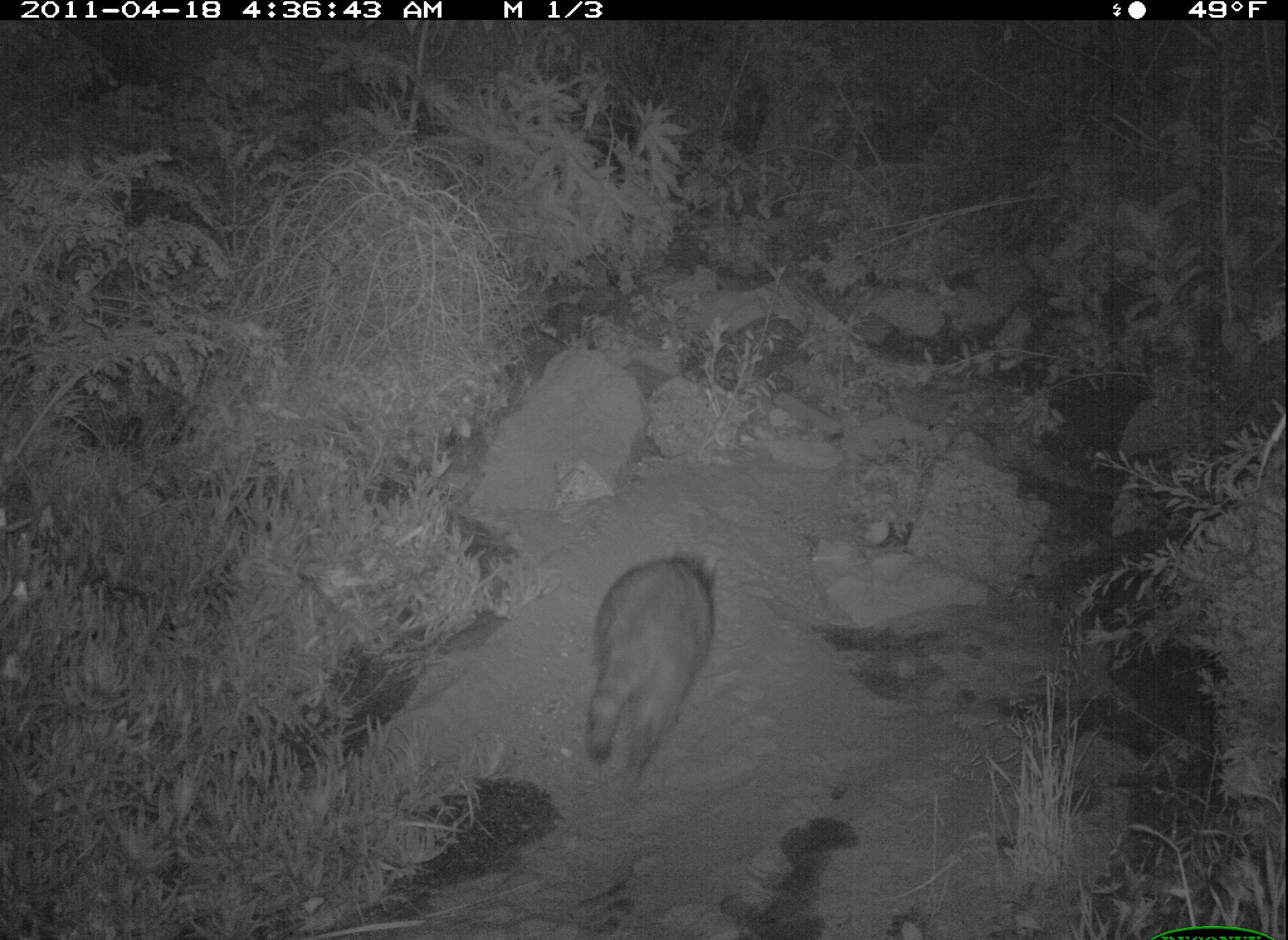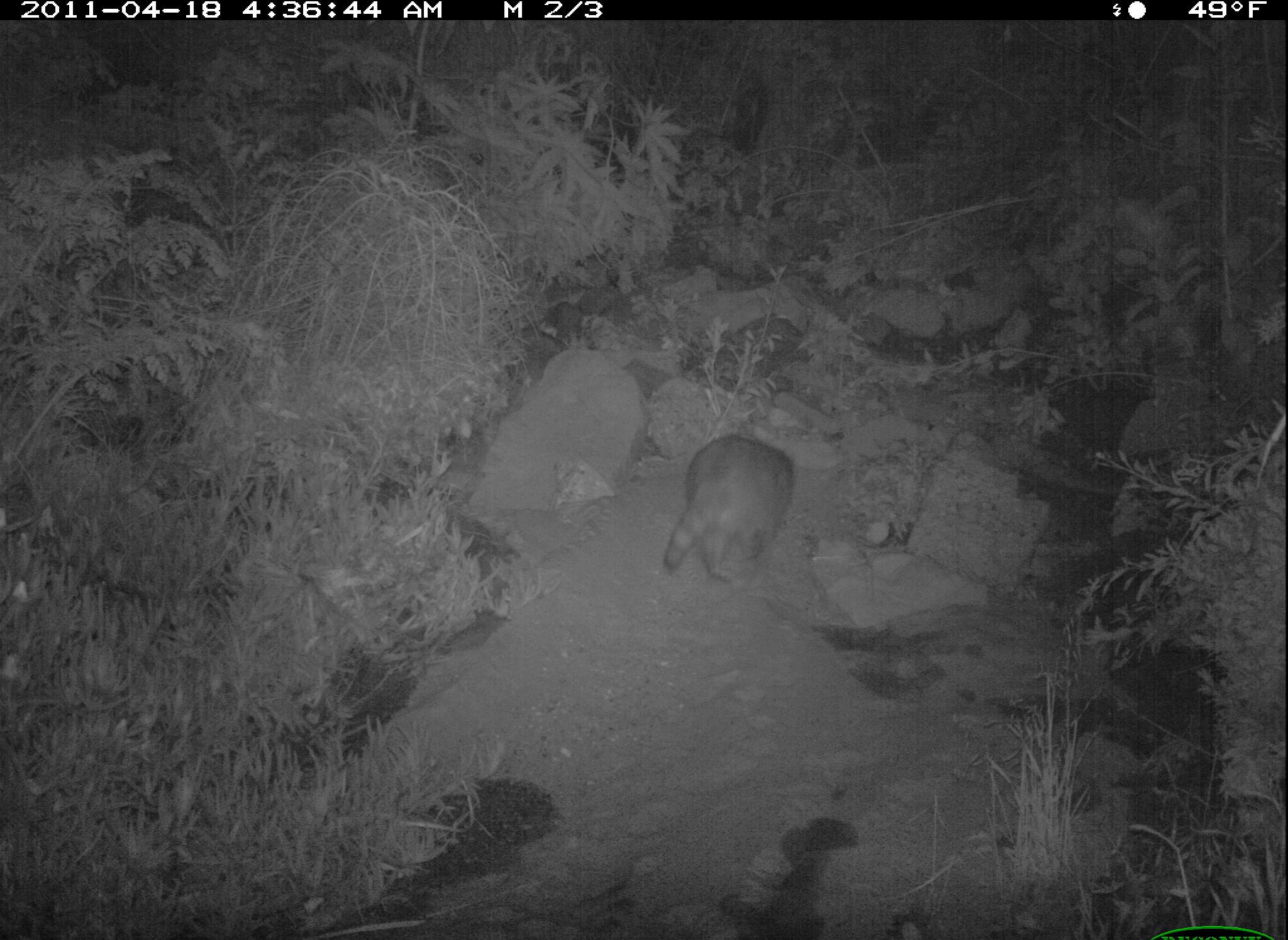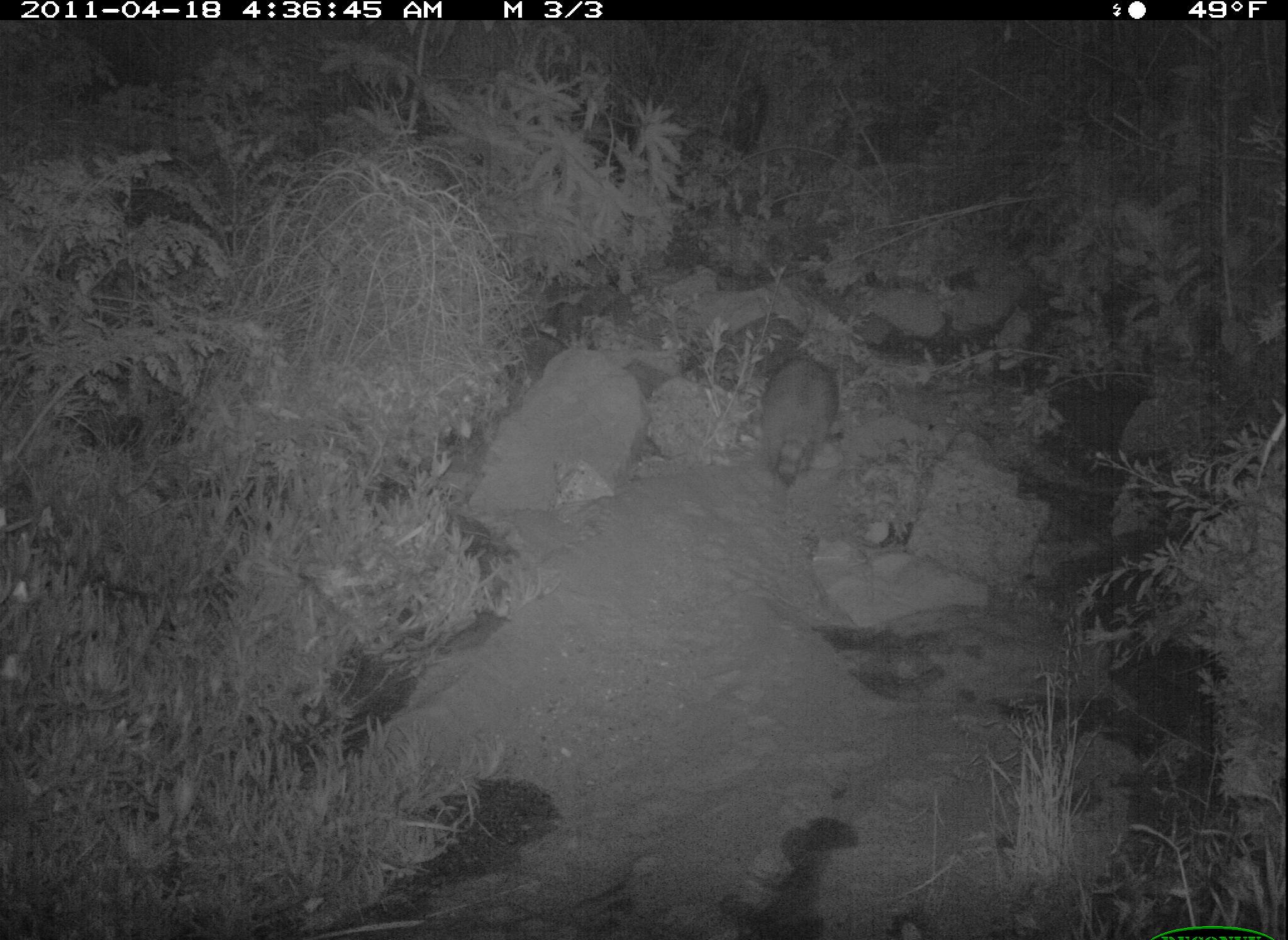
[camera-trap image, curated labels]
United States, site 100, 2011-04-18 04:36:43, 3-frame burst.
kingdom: Animalia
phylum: Chordata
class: Mammalia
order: Carnivora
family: Procyonidae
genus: Procyon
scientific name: Procyon lotor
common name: raccoon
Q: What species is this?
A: Raccoon (Procyon lotor).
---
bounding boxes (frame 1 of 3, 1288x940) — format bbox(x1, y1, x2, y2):
raccoon: bbox(568, 532, 728, 801)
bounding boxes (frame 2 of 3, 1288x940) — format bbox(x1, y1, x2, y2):
raccoon: bbox(667, 422, 819, 604)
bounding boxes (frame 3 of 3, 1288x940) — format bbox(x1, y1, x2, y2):
raccoon: bbox(741, 348, 863, 496)